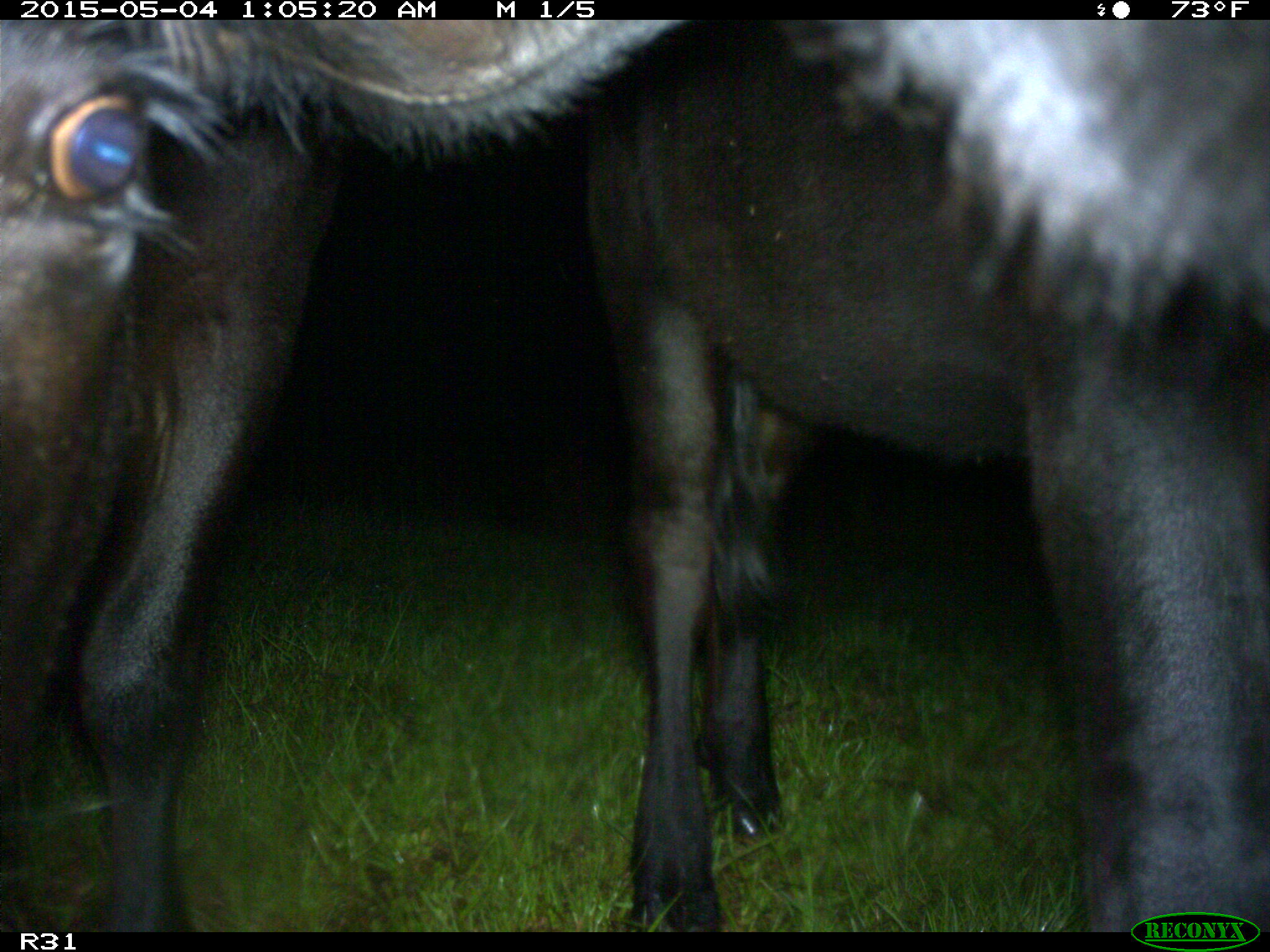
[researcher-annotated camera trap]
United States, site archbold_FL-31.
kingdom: Animalia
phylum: Chordata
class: Mammalia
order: Artiodactyla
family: Bovidae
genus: Bos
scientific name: Bos taurus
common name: domestic cow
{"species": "Bos taurus (domestic cow)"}